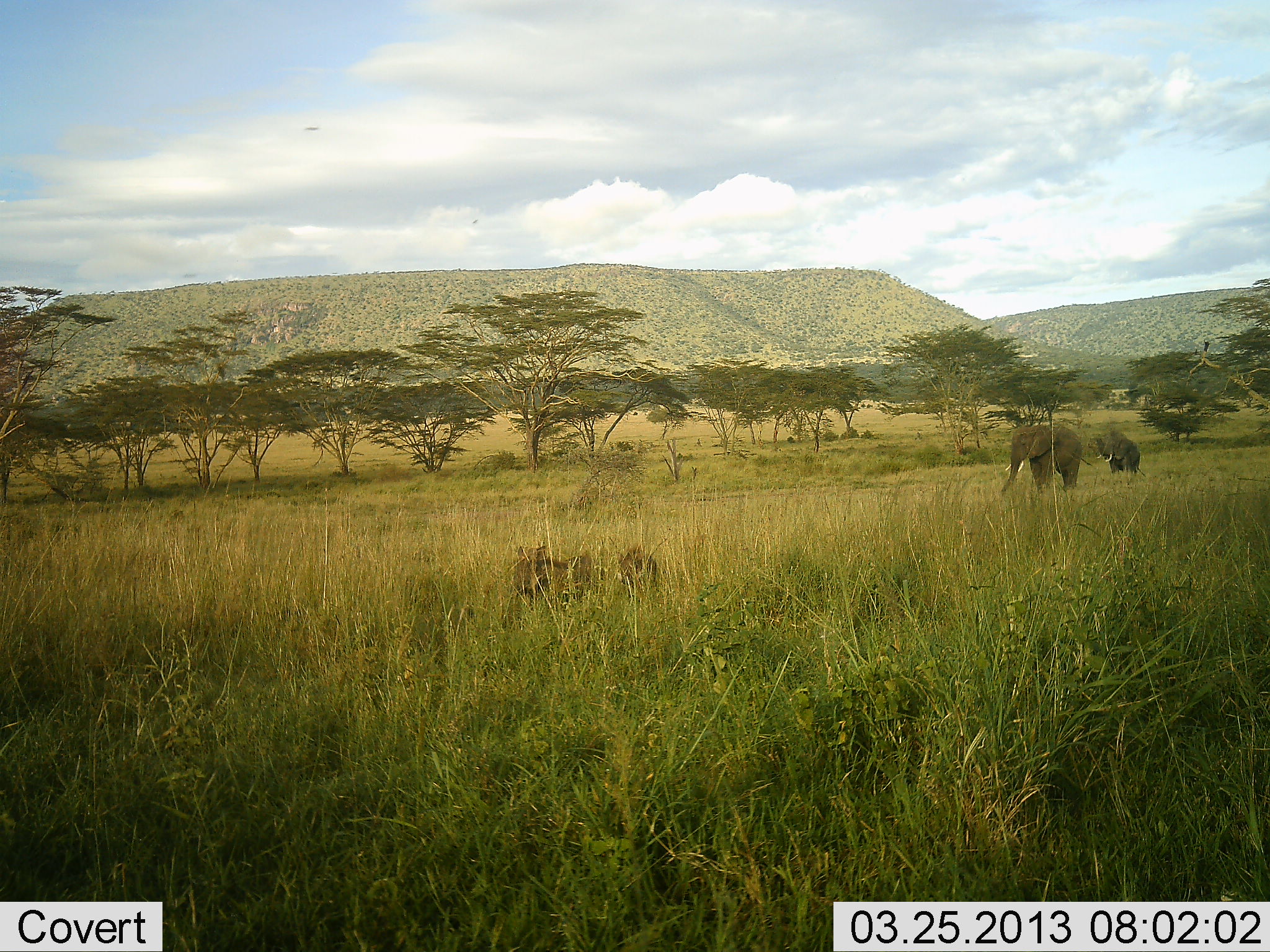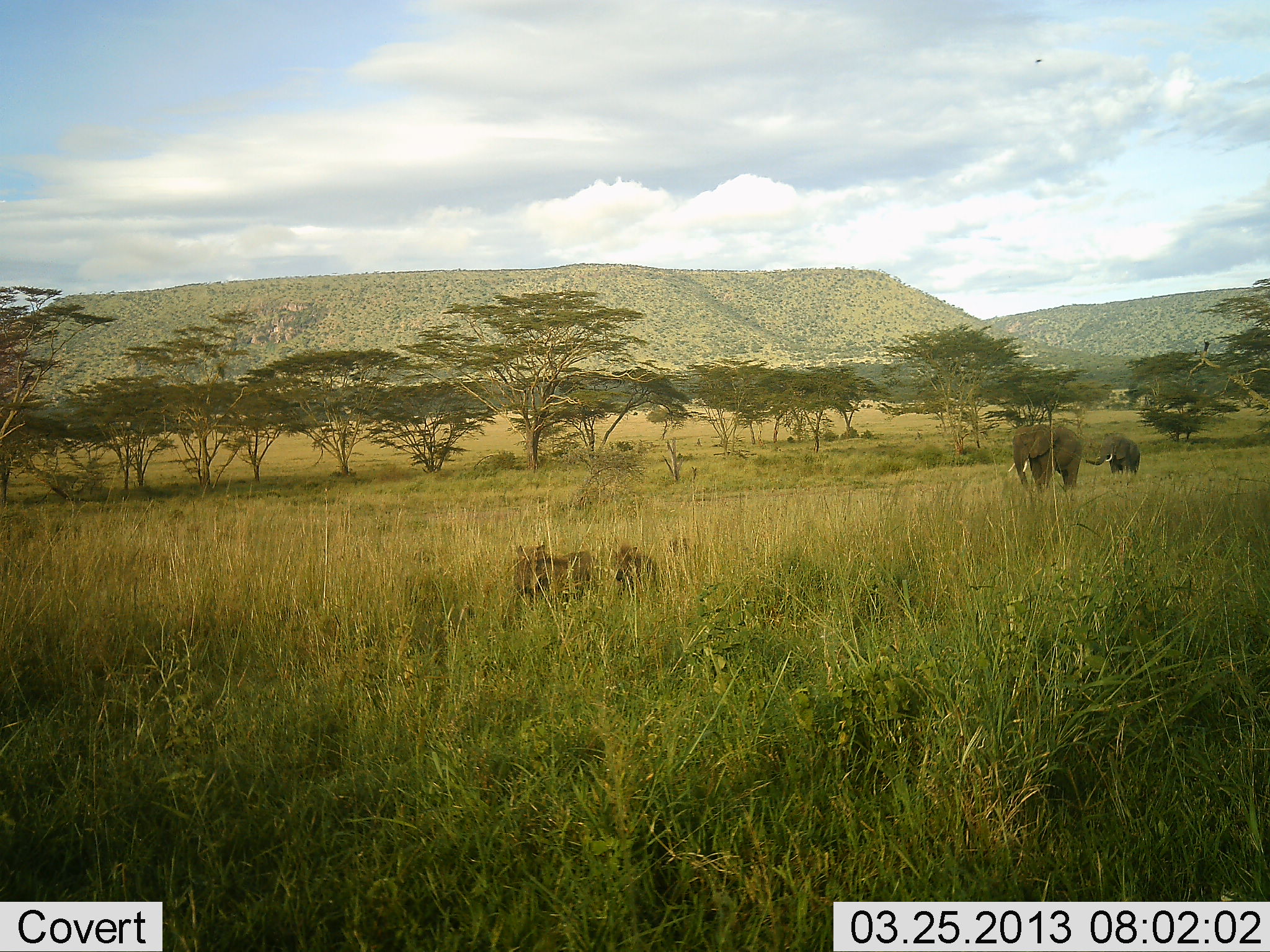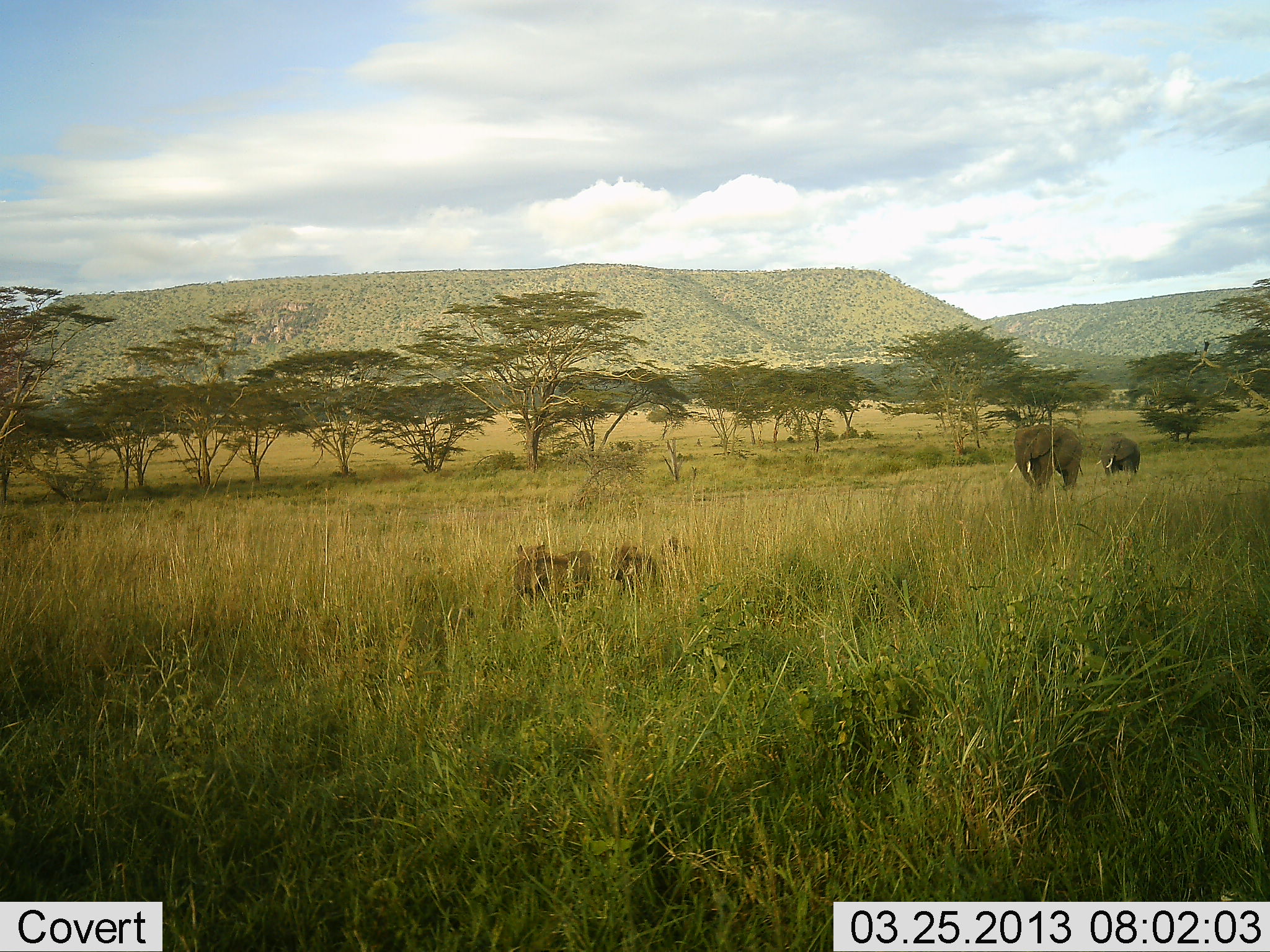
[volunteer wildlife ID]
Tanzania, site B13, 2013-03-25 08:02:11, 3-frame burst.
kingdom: Animalia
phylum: Chordata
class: Mammalia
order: Proboscidea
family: Elephantidae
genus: Loxodonta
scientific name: Loxodonta africana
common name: african bush elephant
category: elephant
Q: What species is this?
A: Elephant (african bush elephant) (Loxodonta africana).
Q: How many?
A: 2.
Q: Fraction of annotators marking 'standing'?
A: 54%.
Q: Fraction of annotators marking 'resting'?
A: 4%.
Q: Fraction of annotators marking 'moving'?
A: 33%.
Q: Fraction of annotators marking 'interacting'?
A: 4%.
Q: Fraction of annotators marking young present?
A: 17%.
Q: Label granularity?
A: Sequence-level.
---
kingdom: Animalia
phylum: Chordata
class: Mammalia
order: Artiodactyla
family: Suidae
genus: Phacochoerus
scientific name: Phacochoerus africanus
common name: warthog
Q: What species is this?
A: Warthog (Phacochoerus africanus).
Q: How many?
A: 3.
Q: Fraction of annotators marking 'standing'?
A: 80%.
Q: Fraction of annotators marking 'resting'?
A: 0%.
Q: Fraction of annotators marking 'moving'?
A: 80%.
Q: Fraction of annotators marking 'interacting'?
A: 0%.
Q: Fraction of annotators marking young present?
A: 40%.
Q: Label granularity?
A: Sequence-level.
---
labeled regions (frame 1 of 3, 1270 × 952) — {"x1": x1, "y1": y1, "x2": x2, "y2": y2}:
animal: {"x1": 998, "y1": 424, "x2": 1092, "y2": 496}; {"x1": 508, "y1": 545, "x2": 602, "y2": 612}; {"x1": 1088, "y1": 430, "x2": 1148, "y2": 488}; {"x1": 614, "y1": 543, "x2": 663, "y2": 612}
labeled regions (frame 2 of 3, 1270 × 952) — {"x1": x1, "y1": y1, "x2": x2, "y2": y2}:
animal: {"x1": 508, "y1": 545, "x2": 602, "y2": 612}; {"x1": 1007, "y1": 424, "x2": 1083, "y2": 493}; {"x1": 614, "y1": 543, "x2": 663, "y2": 612}; {"x1": 1084, "y1": 433, "x2": 1148, "y2": 476}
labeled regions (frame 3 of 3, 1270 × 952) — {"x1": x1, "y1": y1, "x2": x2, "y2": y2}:
animal: {"x1": 508, "y1": 543, "x2": 602, "y2": 612}; {"x1": 1009, "y1": 424, "x2": 1084, "y2": 496}; {"x1": 608, "y1": 543, "x2": 663, "y2": 607}; {"x1": 1095, "y1": 438, "x2": 1140, "y2": 477}